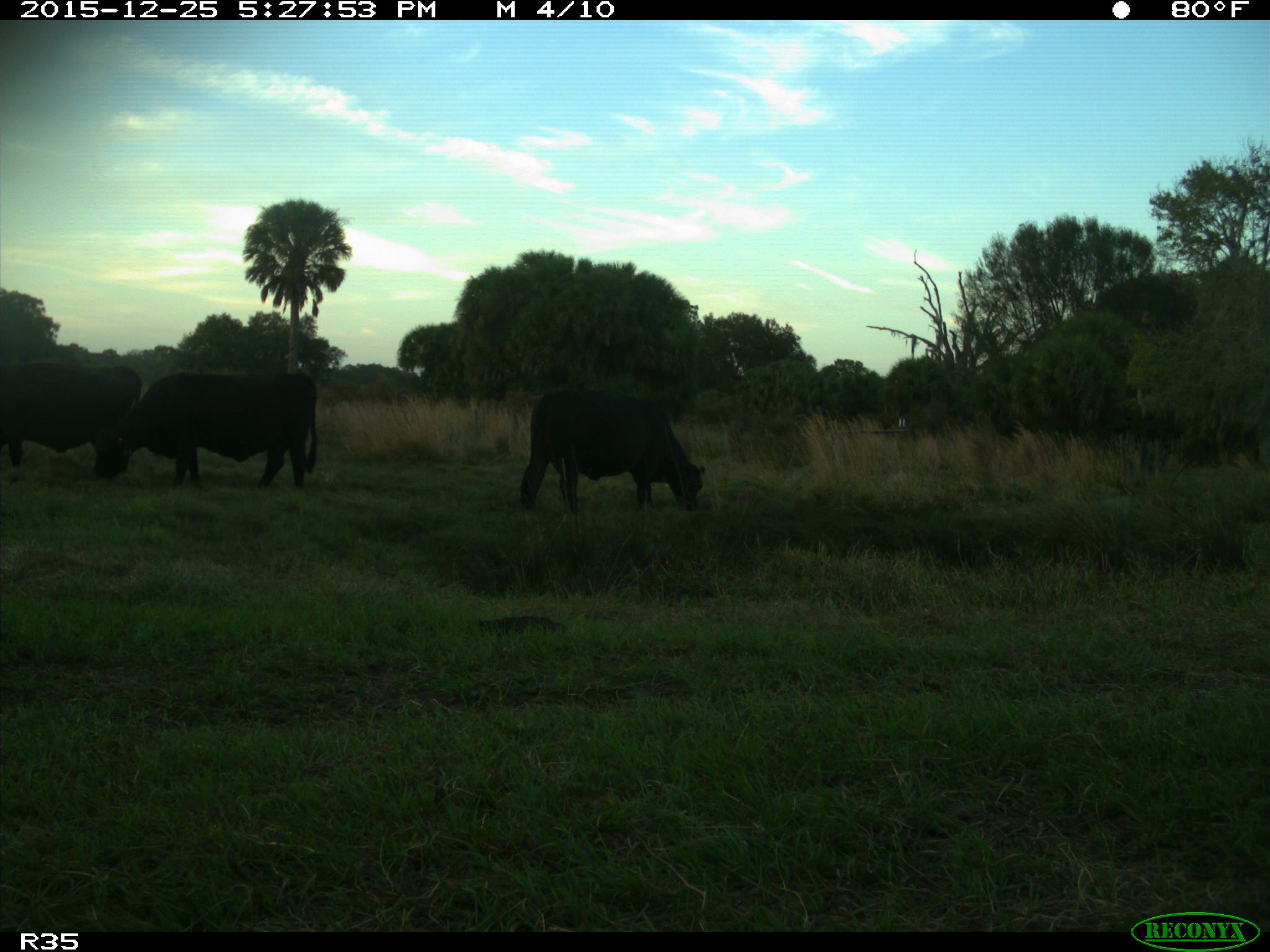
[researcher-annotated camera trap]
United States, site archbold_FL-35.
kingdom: Animalia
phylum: Chordata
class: Mammalia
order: Artiodactyla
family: Bovidae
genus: Bos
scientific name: Bos taurus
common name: domestic cow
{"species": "Bos taurus (domestic cow)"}